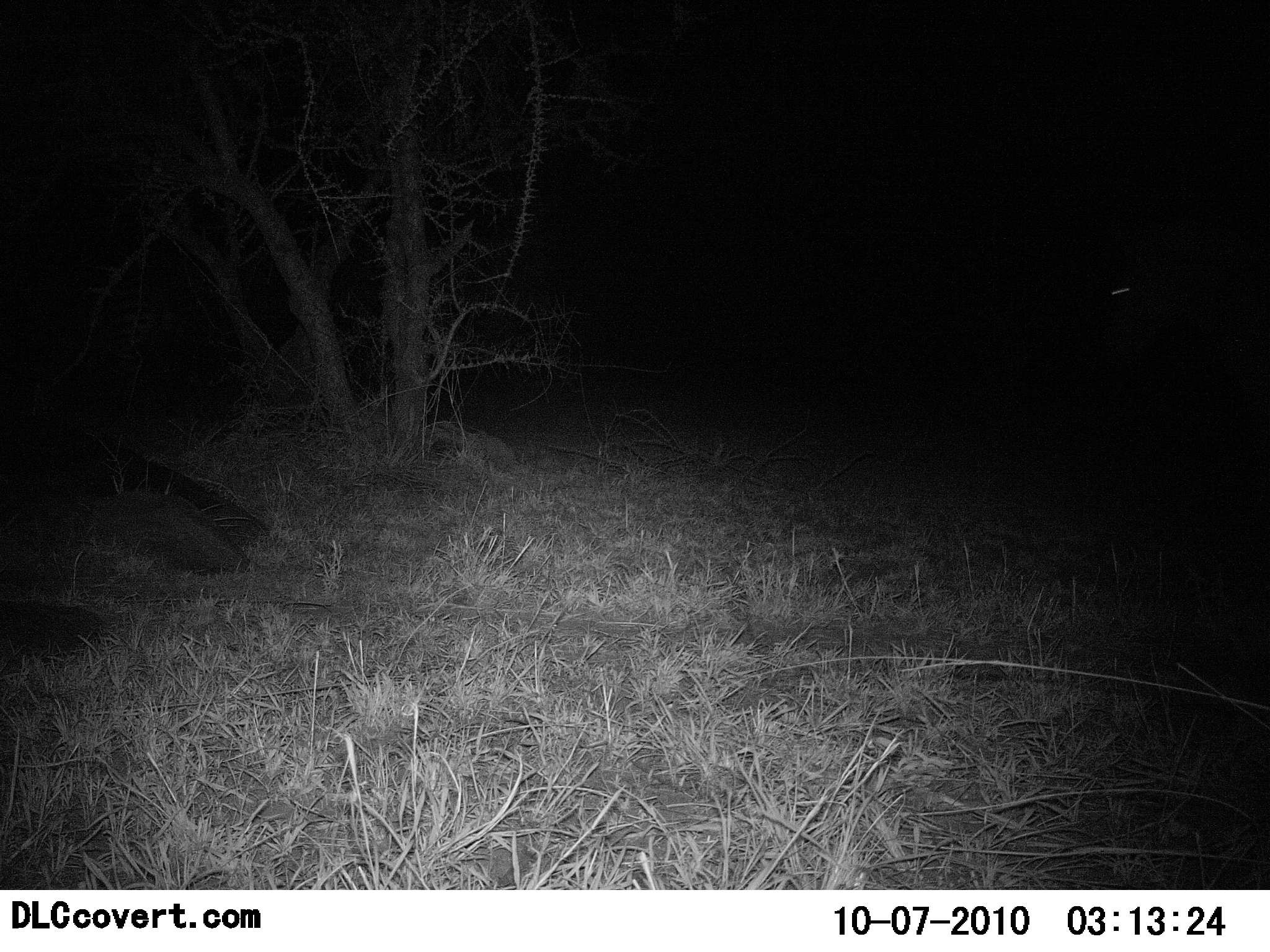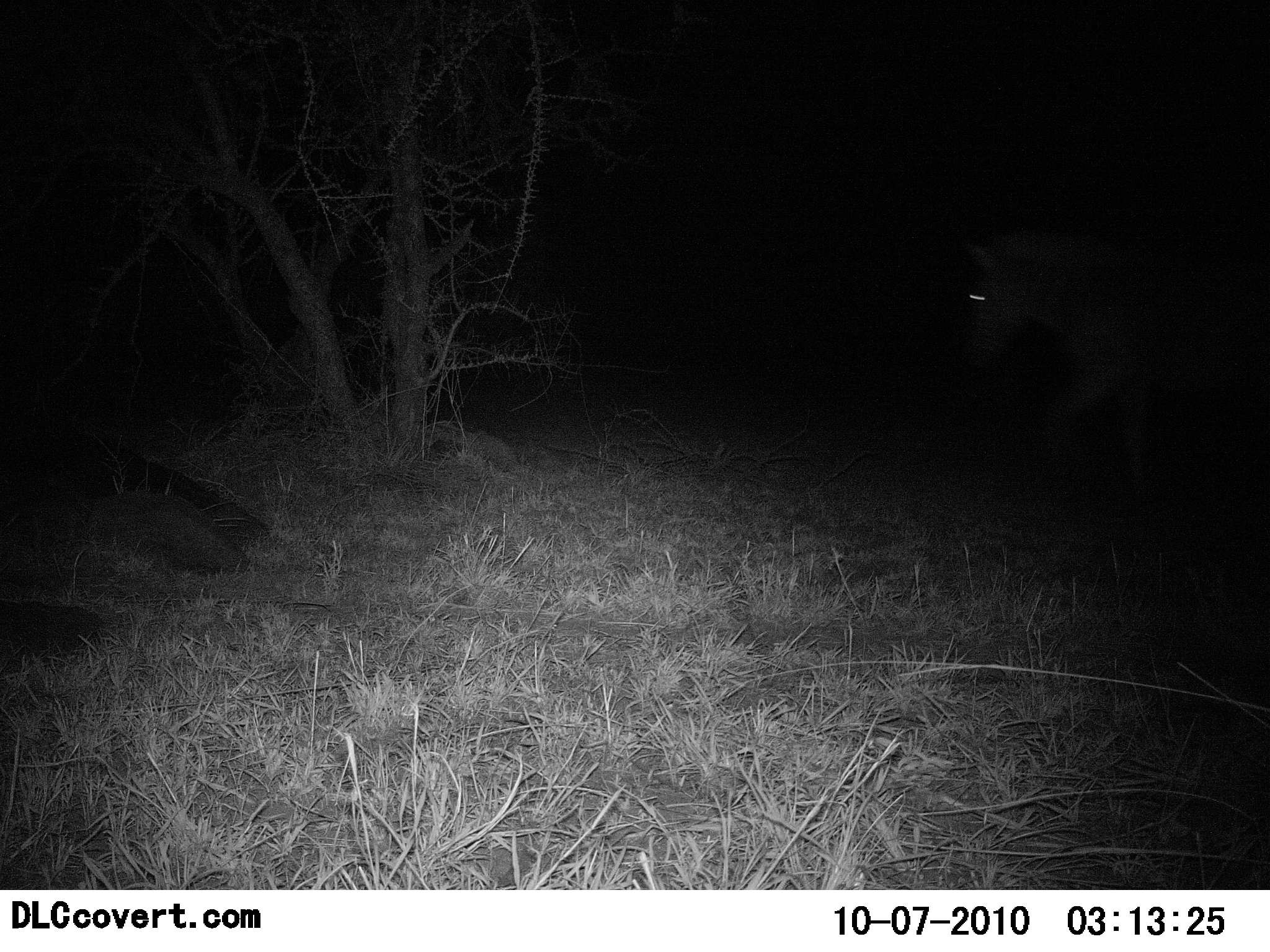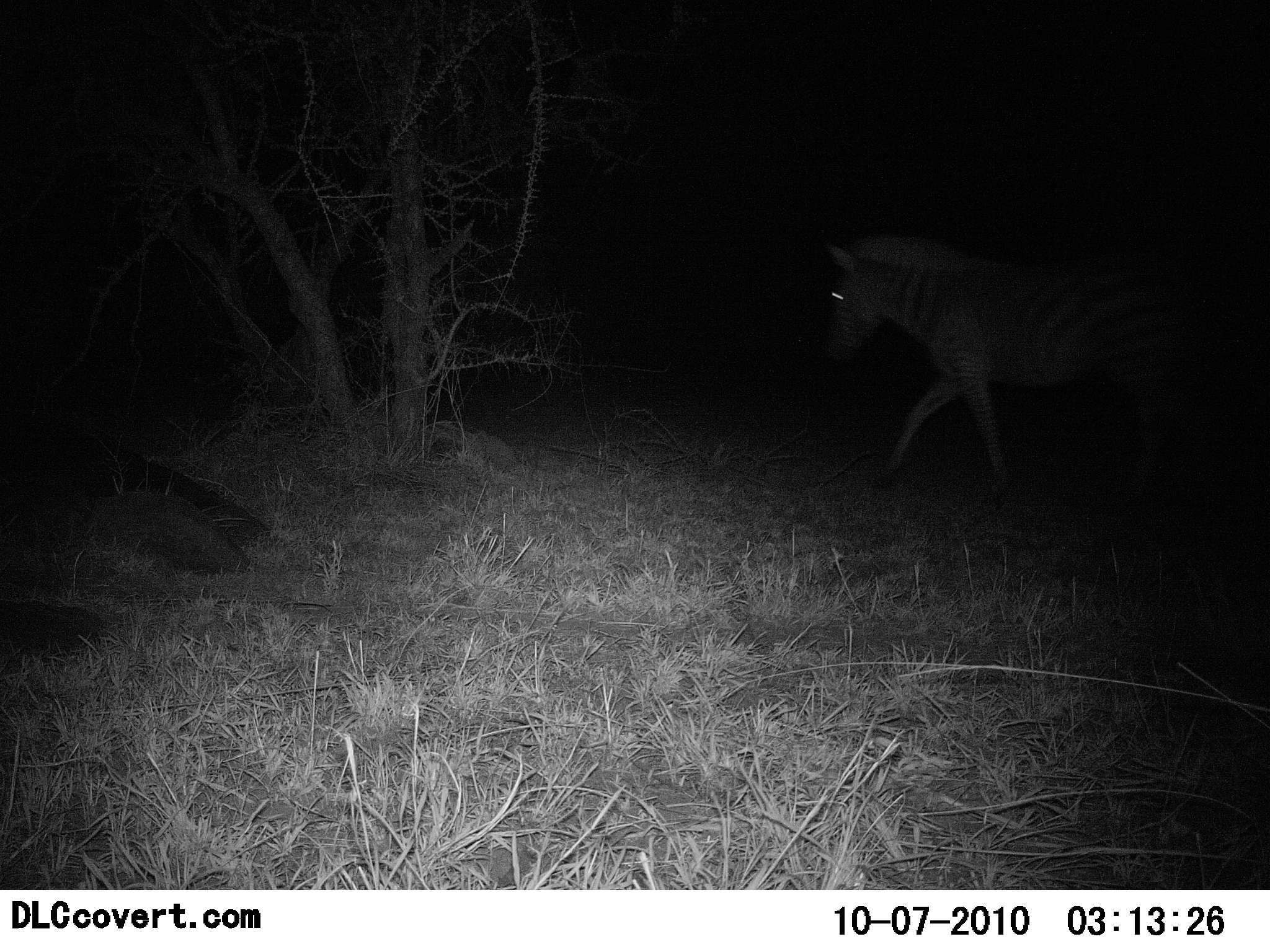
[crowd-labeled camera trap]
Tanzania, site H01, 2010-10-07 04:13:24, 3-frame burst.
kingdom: Animalia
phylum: Chordata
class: Mammalia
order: Perissodactyla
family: Equidae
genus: Equus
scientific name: Equus quagga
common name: plains zebra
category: zebra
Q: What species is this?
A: Zebra (plains zebra) (Equus quagga).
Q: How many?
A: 1.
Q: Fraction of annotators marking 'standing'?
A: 0%.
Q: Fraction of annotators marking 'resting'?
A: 0%.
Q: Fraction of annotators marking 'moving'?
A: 100%.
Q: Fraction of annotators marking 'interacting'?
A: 0%.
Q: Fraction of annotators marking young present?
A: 0%.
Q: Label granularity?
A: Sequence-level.